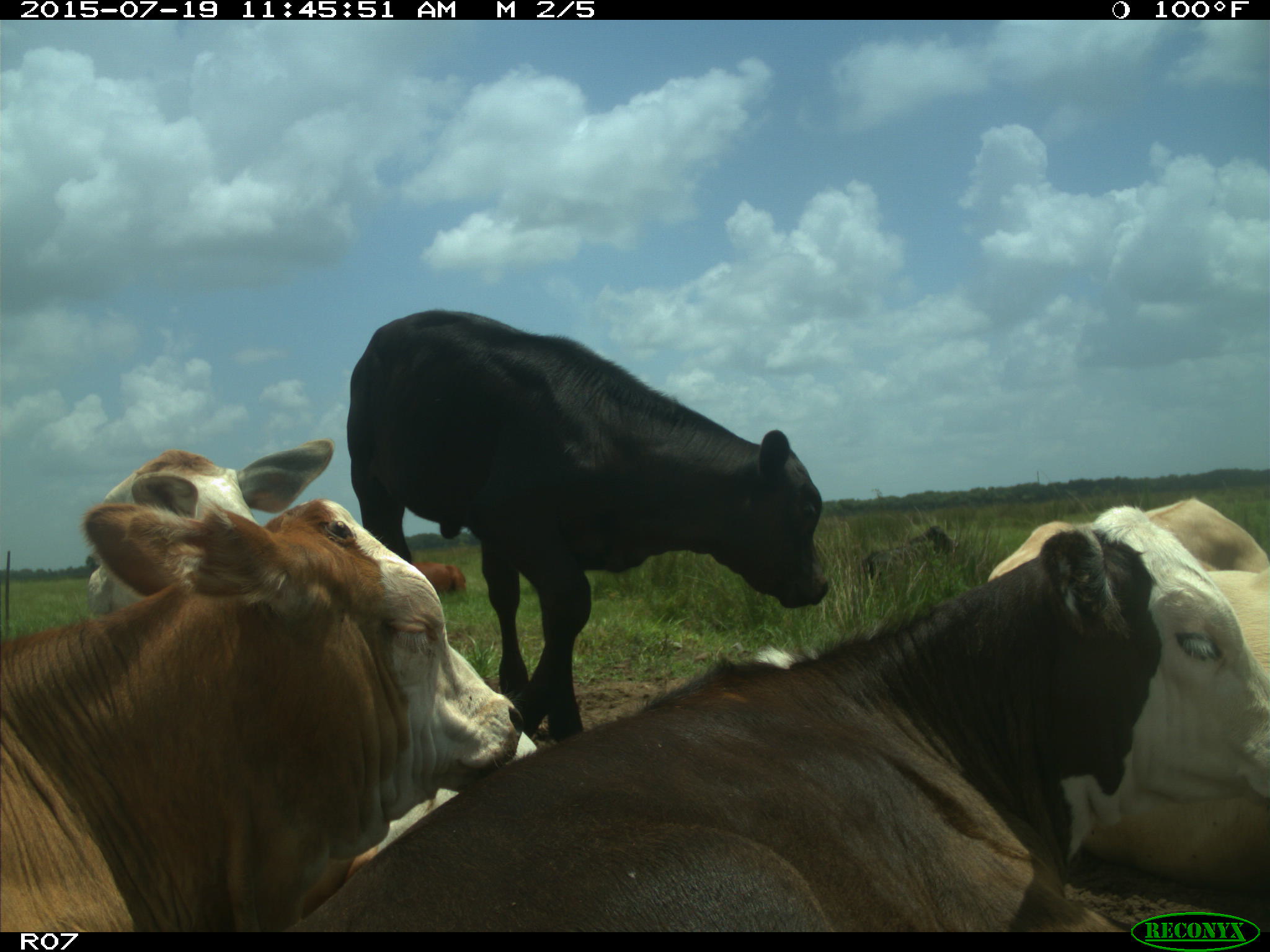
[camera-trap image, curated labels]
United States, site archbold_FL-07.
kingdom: Animalia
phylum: Chordata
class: Mammalia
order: Artiodactyla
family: Bovidae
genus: Bos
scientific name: Bos taurus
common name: domestic cow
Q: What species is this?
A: Bos taurus (domestic cow).